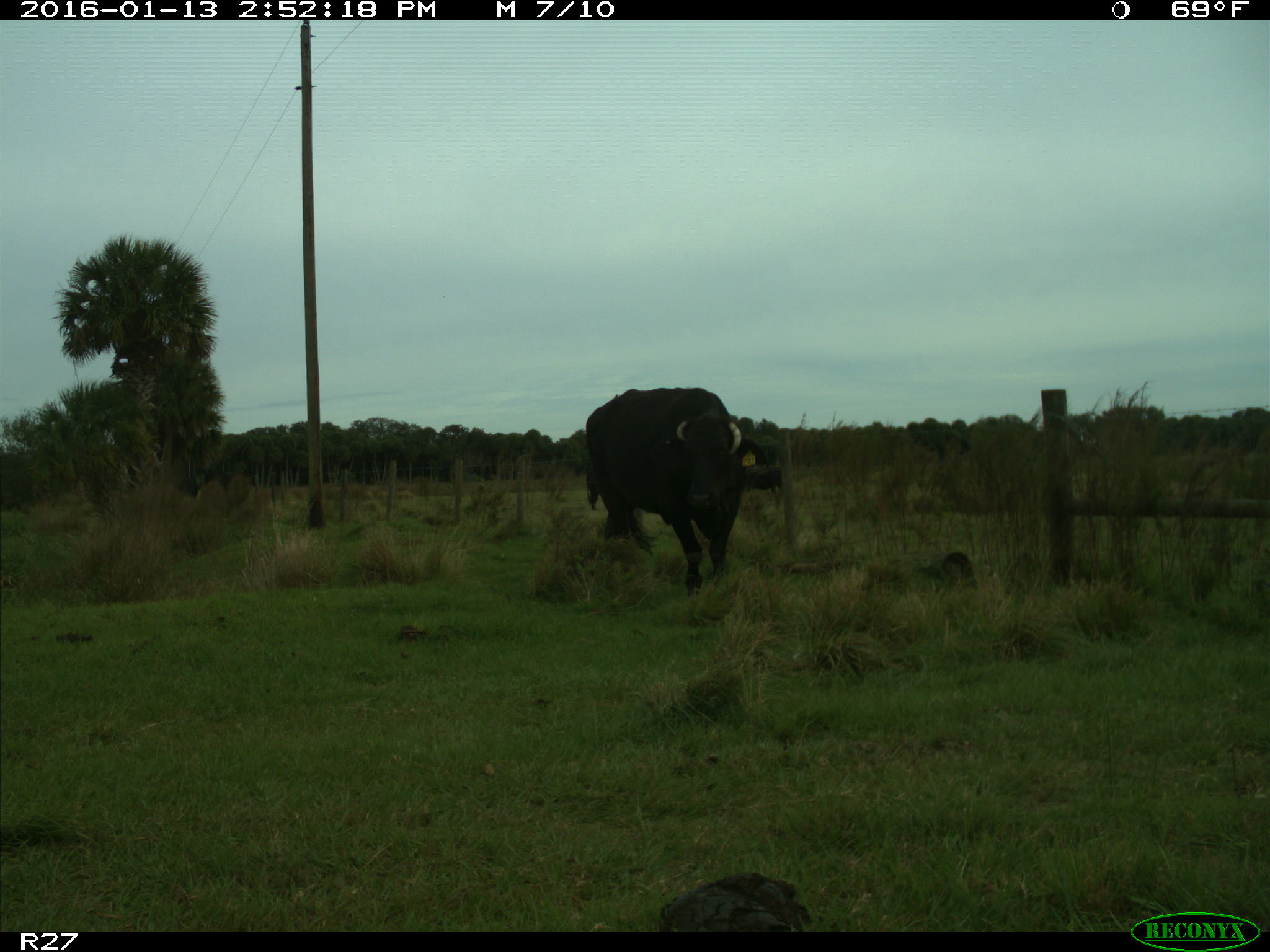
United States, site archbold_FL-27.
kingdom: Animalia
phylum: Chordata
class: Mammalia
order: Artiodactyla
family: Bovidae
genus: Bos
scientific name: Bos taurus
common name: domestic cow